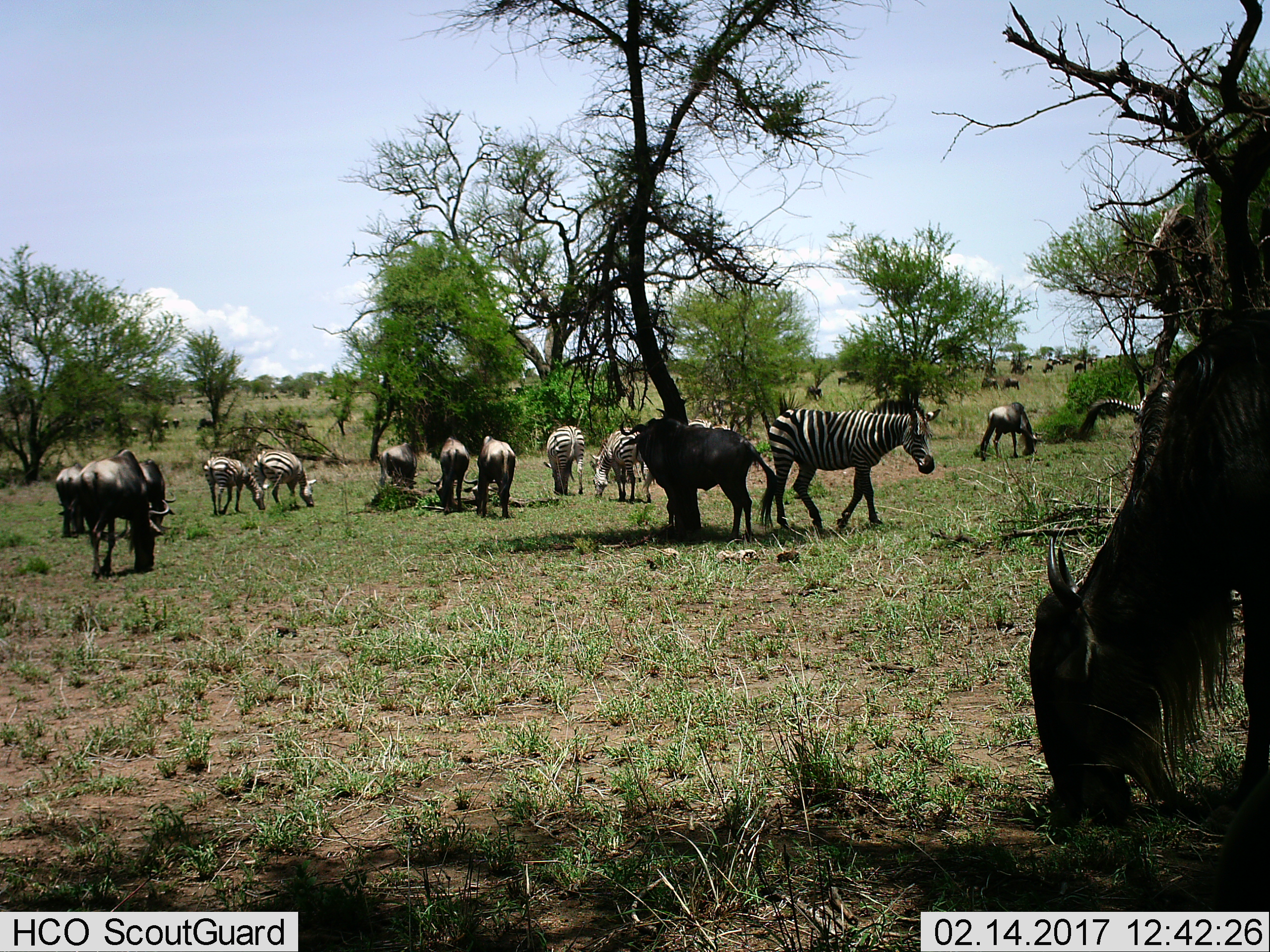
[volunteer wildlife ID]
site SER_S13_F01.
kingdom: Animalia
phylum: Chordata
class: Mammalia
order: Artiodactyla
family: Bovidae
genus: Connochaetes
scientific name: Connochaetes taurinus taurinus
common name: blue wildebeest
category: wildebeestblue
Wildebeestblue (blue wildebeest) (Connochaetes taurinus taurinus), count 11-50. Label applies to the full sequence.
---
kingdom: Animalia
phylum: Chordata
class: Mammalia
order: Perissodactyla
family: Equidae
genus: Equus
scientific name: Equus quagga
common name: plains zebra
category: zebraplains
Zebraplains (plains zebra) (Equus quagga), count 6. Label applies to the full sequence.